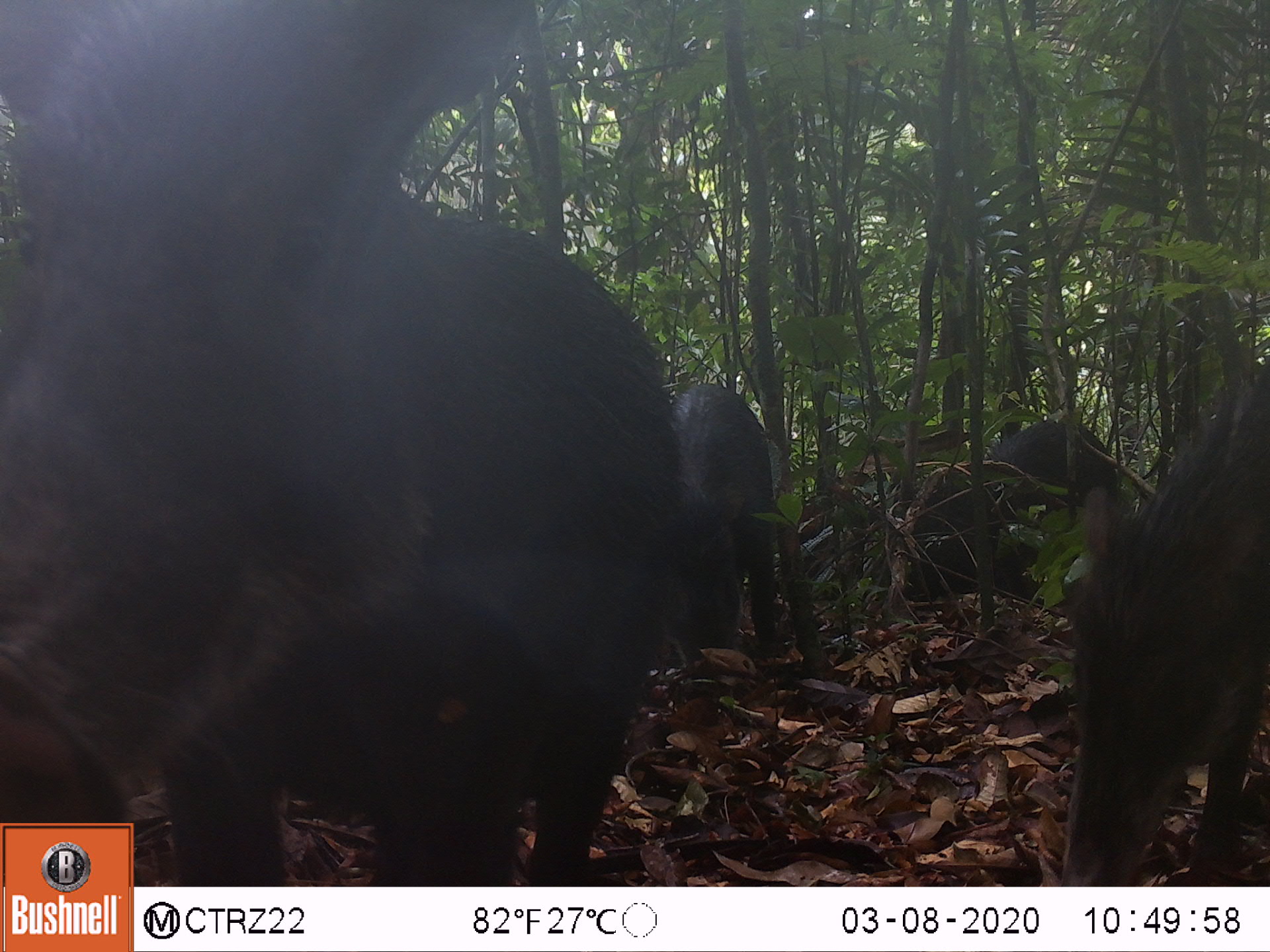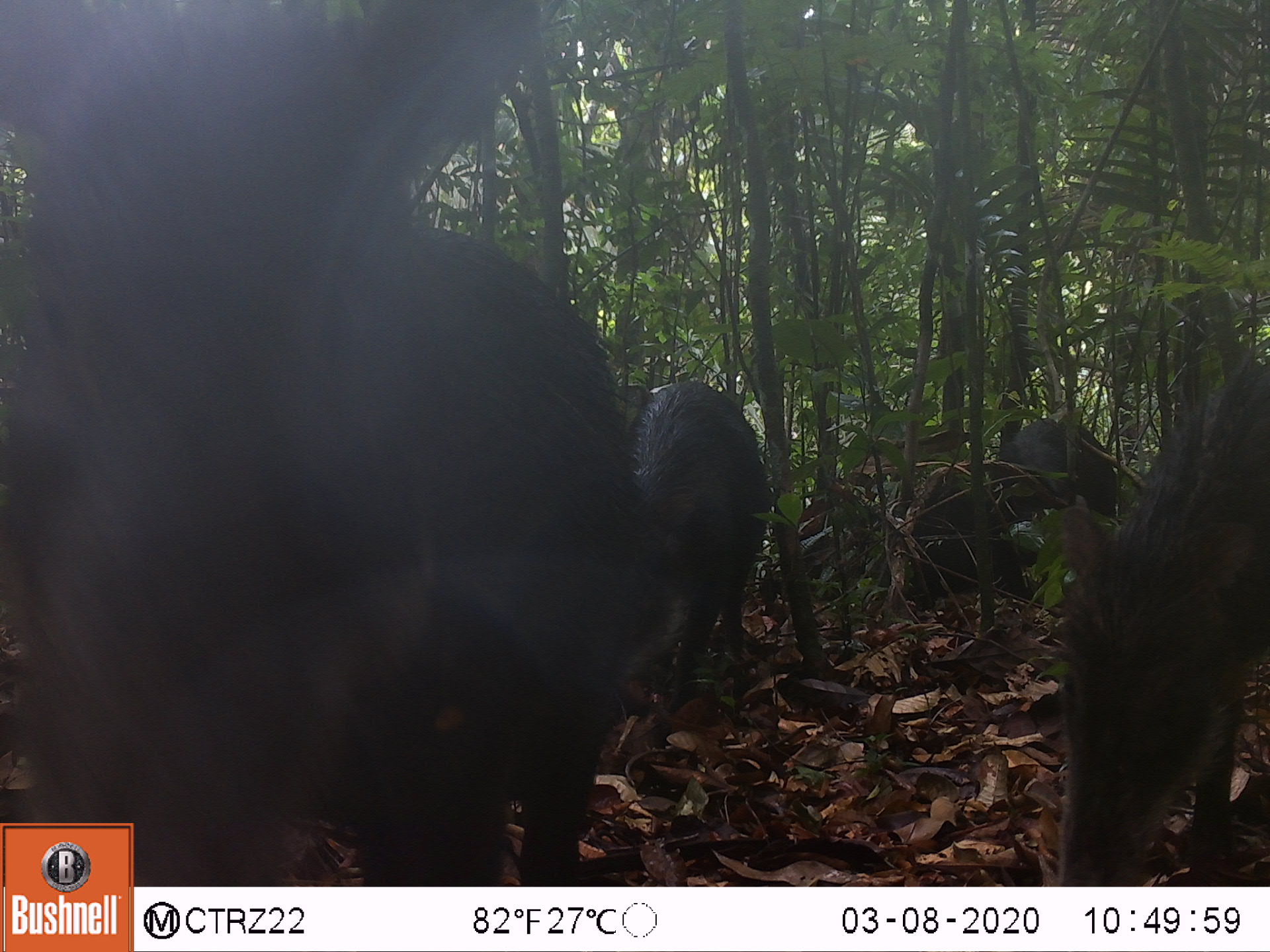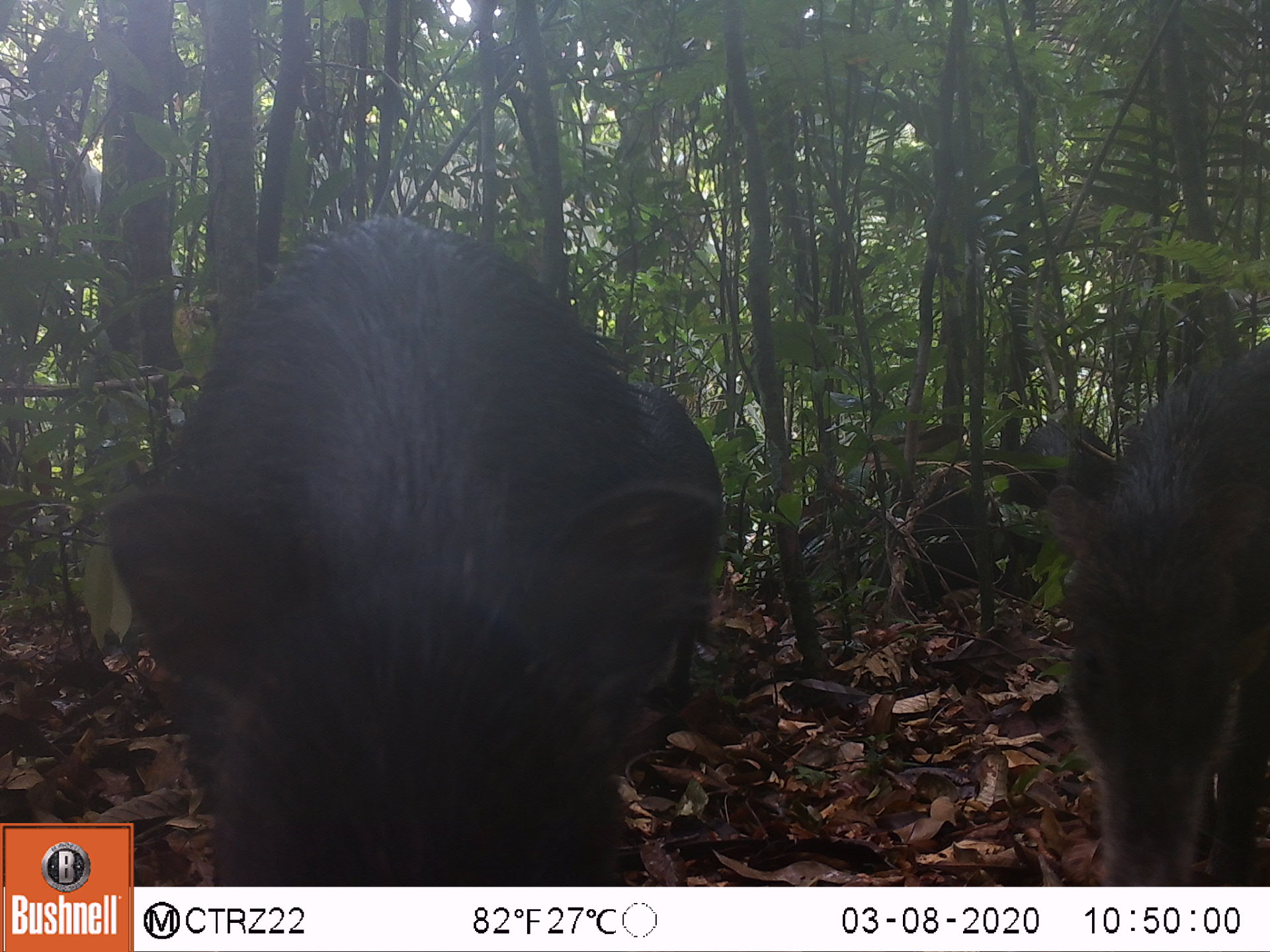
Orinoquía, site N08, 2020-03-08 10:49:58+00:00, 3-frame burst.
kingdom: Animalia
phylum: Chordata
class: Mammalia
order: Artiodactyla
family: Tayassuidae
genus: Pecari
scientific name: Pecari tajacu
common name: collared peccary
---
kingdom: Animalia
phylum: Chordata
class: Mammalia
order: Artiodactyla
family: Tayassuidae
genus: Tayassu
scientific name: Tayassu pecari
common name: white-lipped peccary